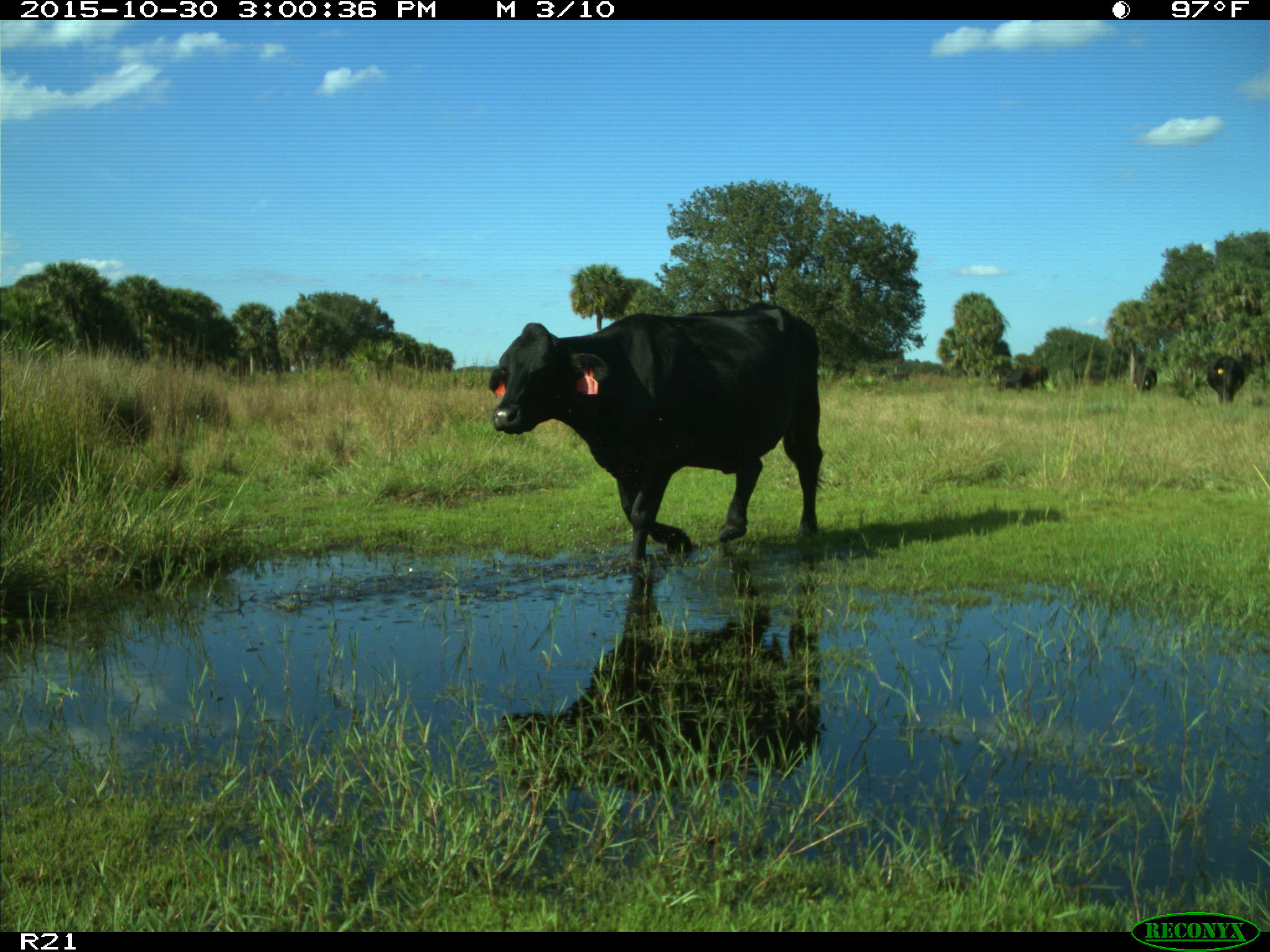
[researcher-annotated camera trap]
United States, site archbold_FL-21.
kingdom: Animalia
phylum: Chordata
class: Mammalia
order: Artiodactyla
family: Bovidae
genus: Bos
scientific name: Bos taurus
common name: domestic cow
Bos taurus (domestic cow).